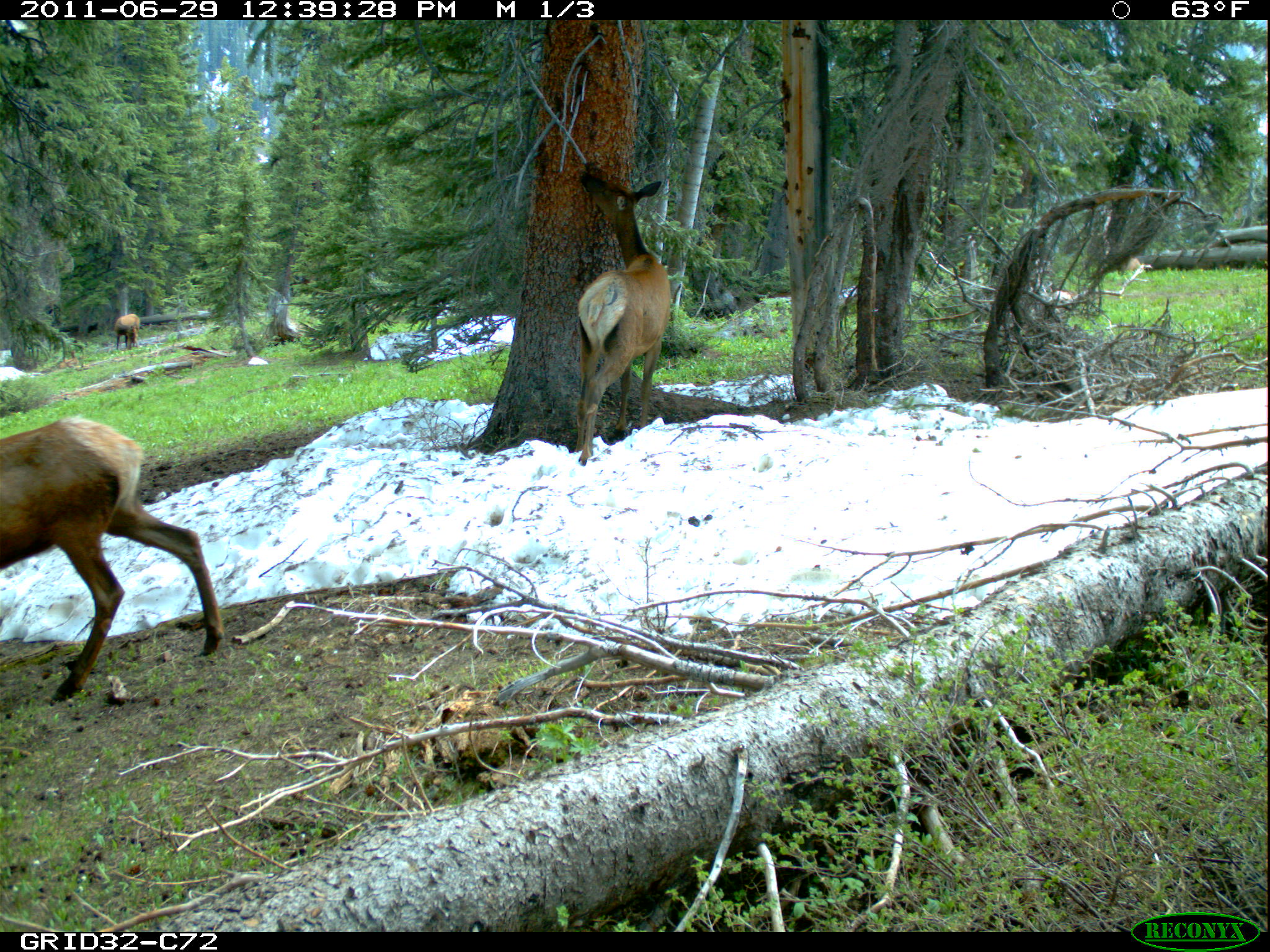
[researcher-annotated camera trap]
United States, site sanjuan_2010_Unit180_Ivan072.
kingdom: Animalia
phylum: Chordata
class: Mammalia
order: Artiodactyla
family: Cervidae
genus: Cervus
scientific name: Cervus elaphus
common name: red deer